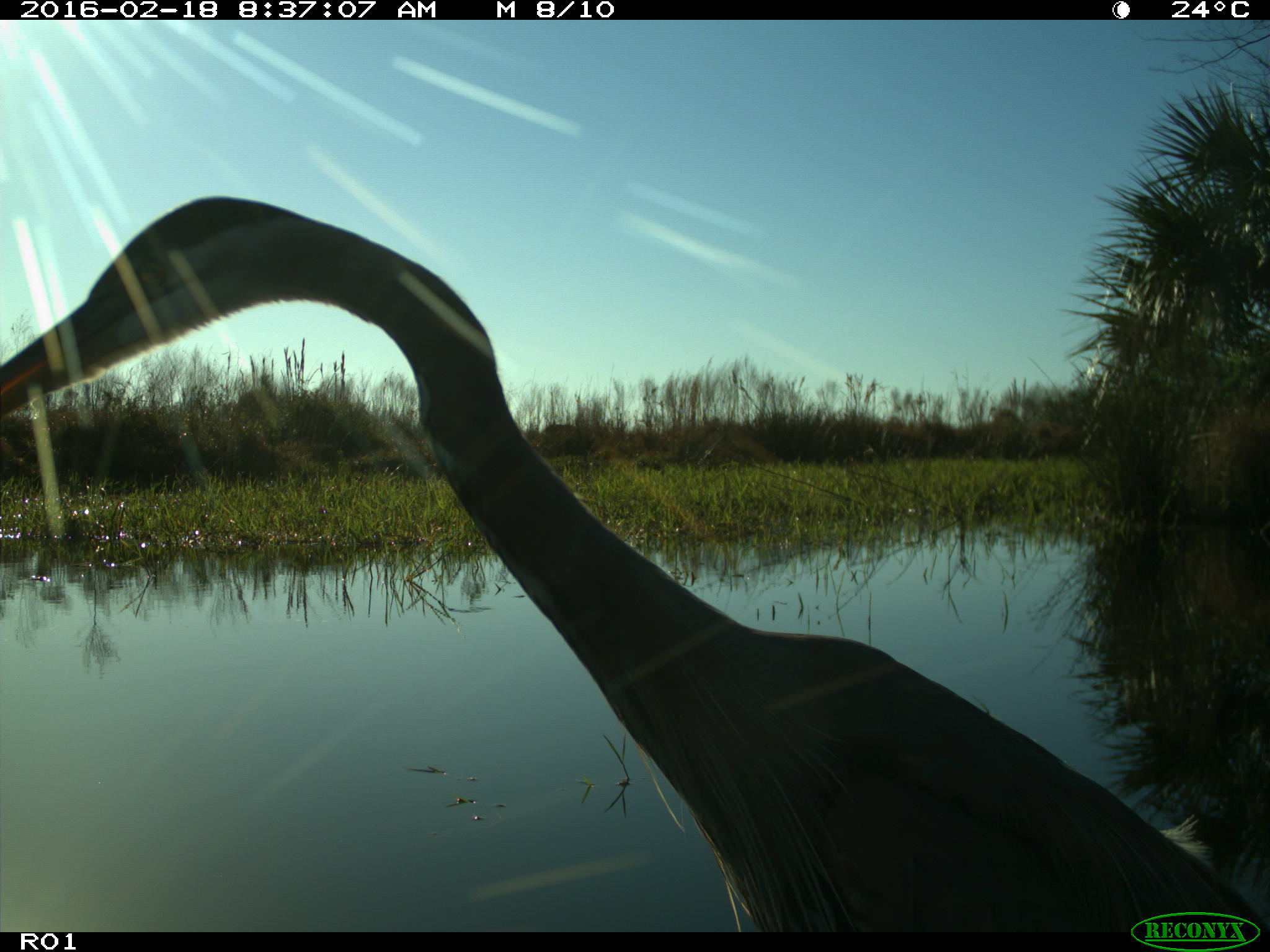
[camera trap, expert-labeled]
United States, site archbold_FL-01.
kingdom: Animalia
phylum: Chordata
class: Aves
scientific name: Aves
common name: birds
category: unidentified bird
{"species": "unidentified bird (birds) (Aves)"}